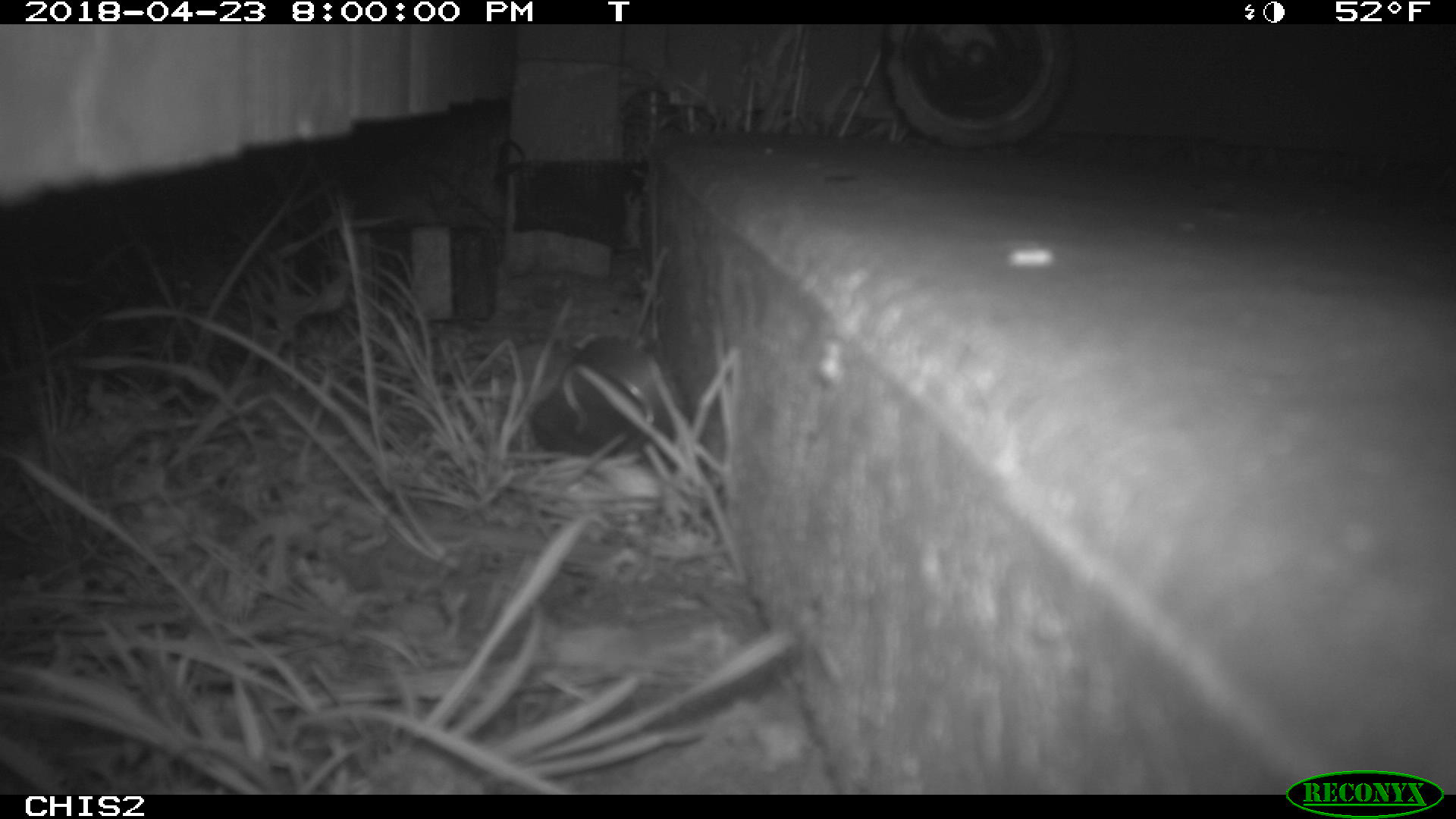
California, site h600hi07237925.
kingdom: Animalia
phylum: Chordata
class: Mammalia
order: Rodentia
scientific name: Rodentia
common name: rodent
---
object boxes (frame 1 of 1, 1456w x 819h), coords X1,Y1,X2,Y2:
rodent: 528,335,691,456